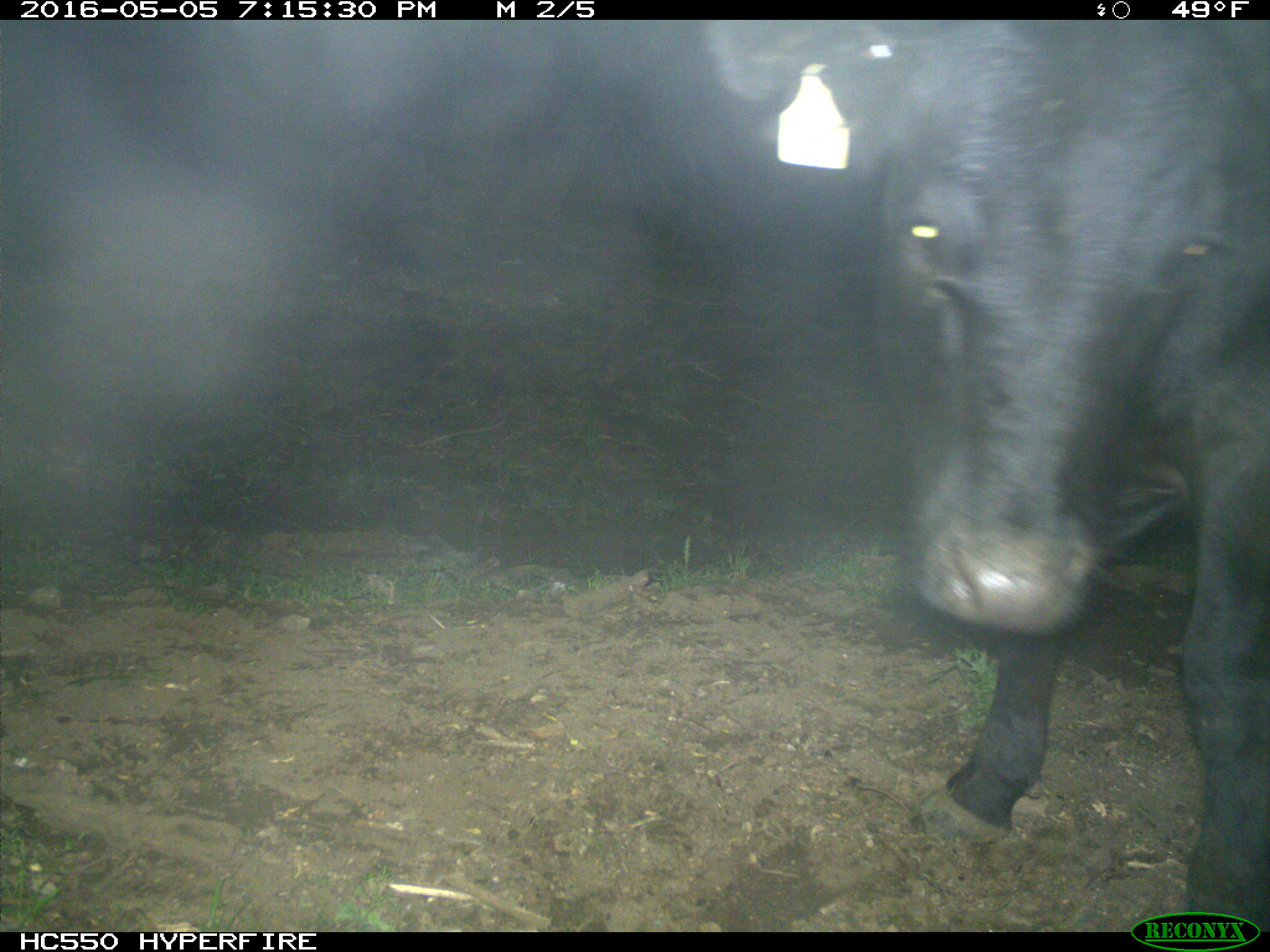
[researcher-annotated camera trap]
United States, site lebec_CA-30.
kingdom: Animalia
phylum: Chordata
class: Mammalia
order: Artiodactyla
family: Bovidae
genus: Bos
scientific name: Bos taurus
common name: domestic cow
Bos taurus (domestic cow).